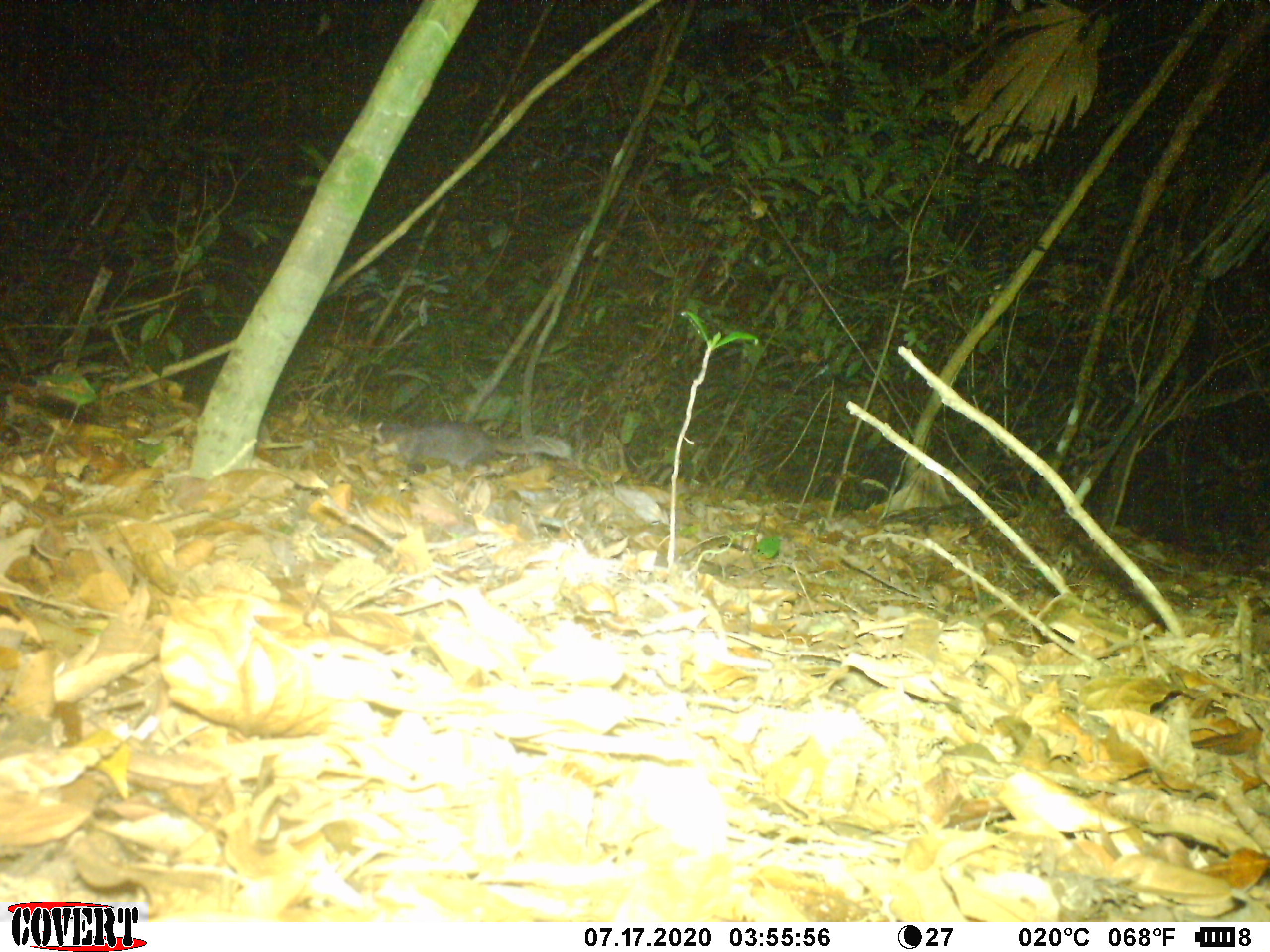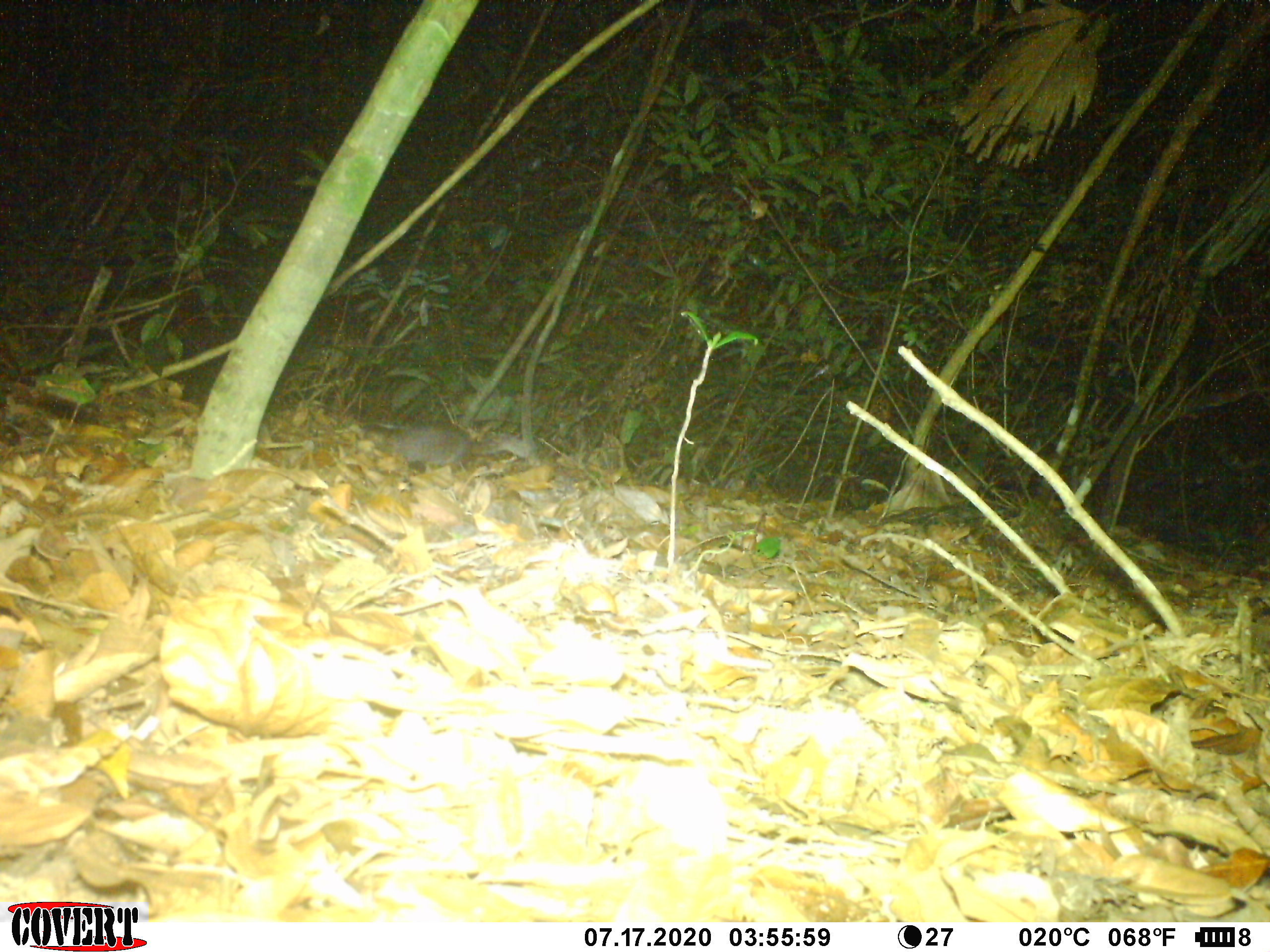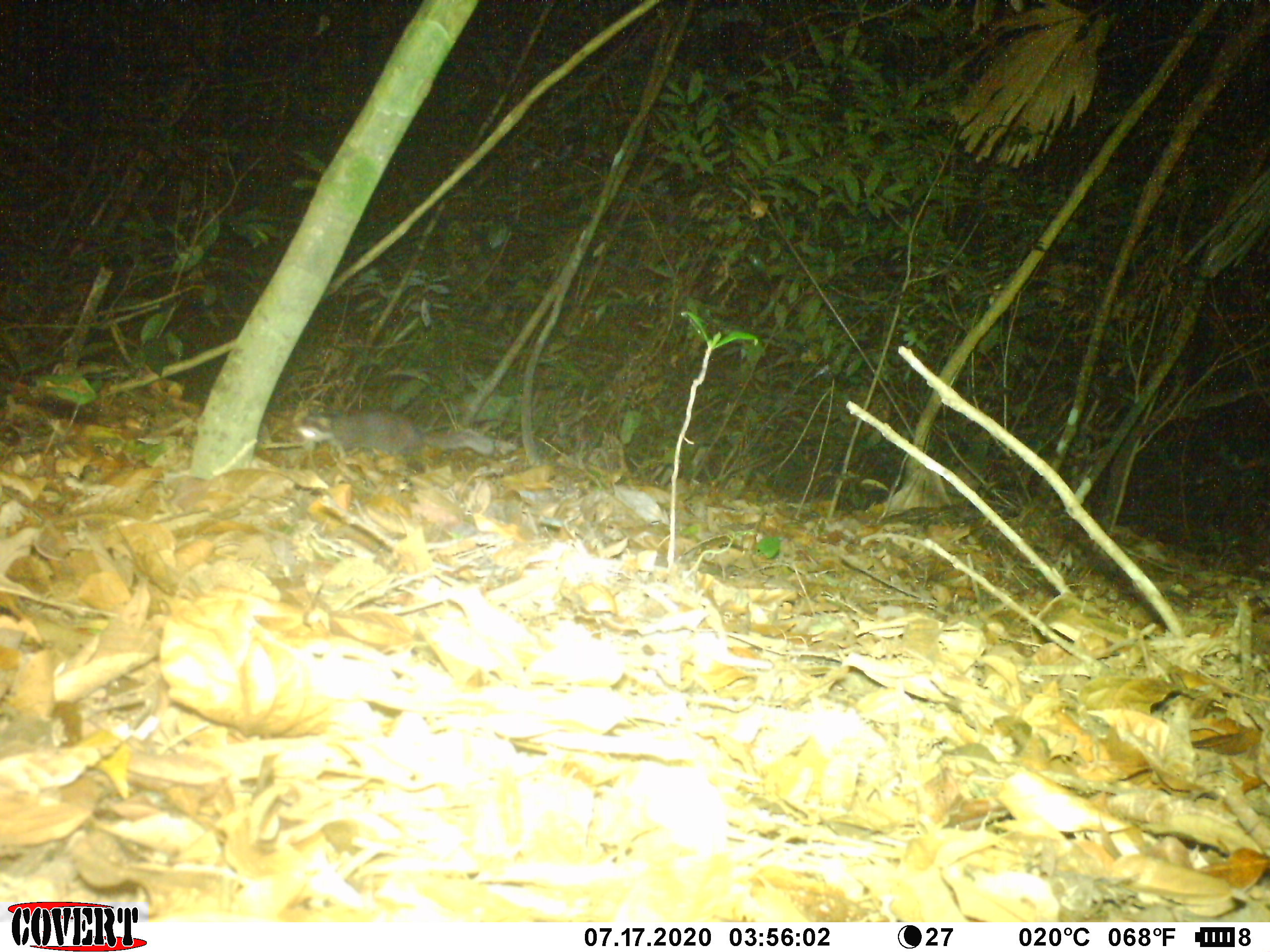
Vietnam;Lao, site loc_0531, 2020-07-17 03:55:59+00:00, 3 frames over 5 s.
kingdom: Animalia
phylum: Chordata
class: Mammalia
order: Carnivora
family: Mustelidae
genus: Melogale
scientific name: Melogale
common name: ferret badger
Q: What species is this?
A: Ferret badger (Melogale).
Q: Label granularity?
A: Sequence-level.